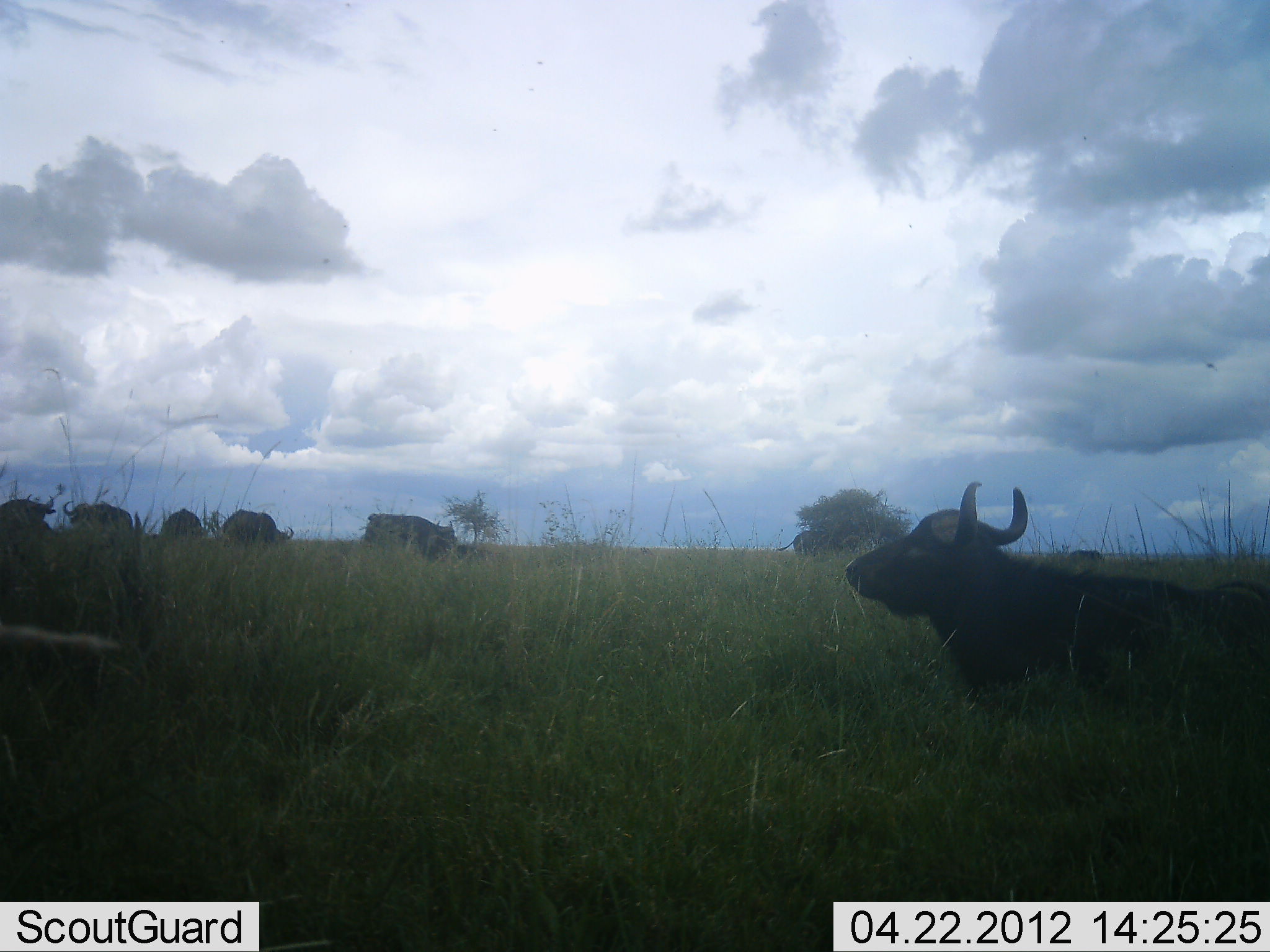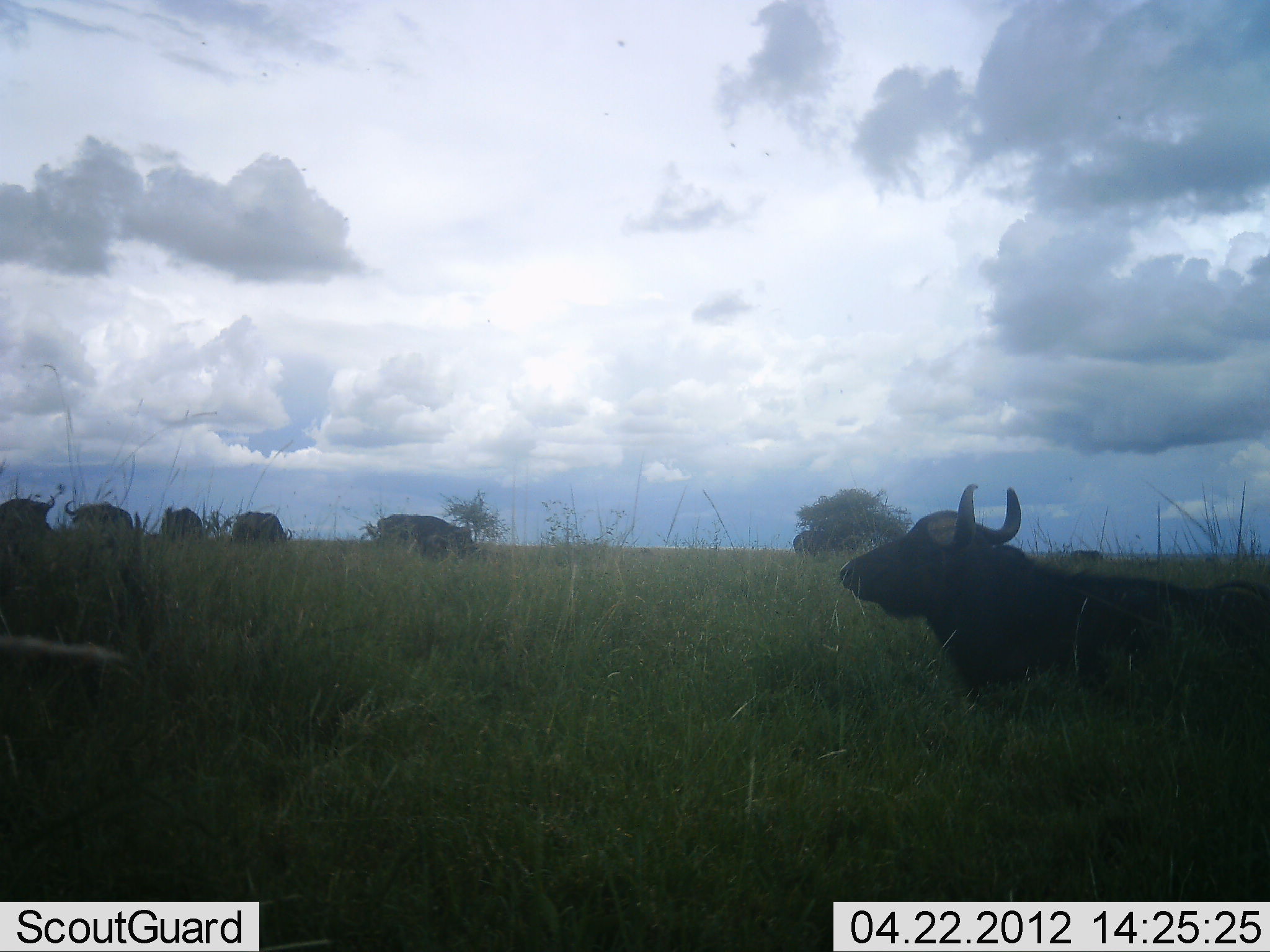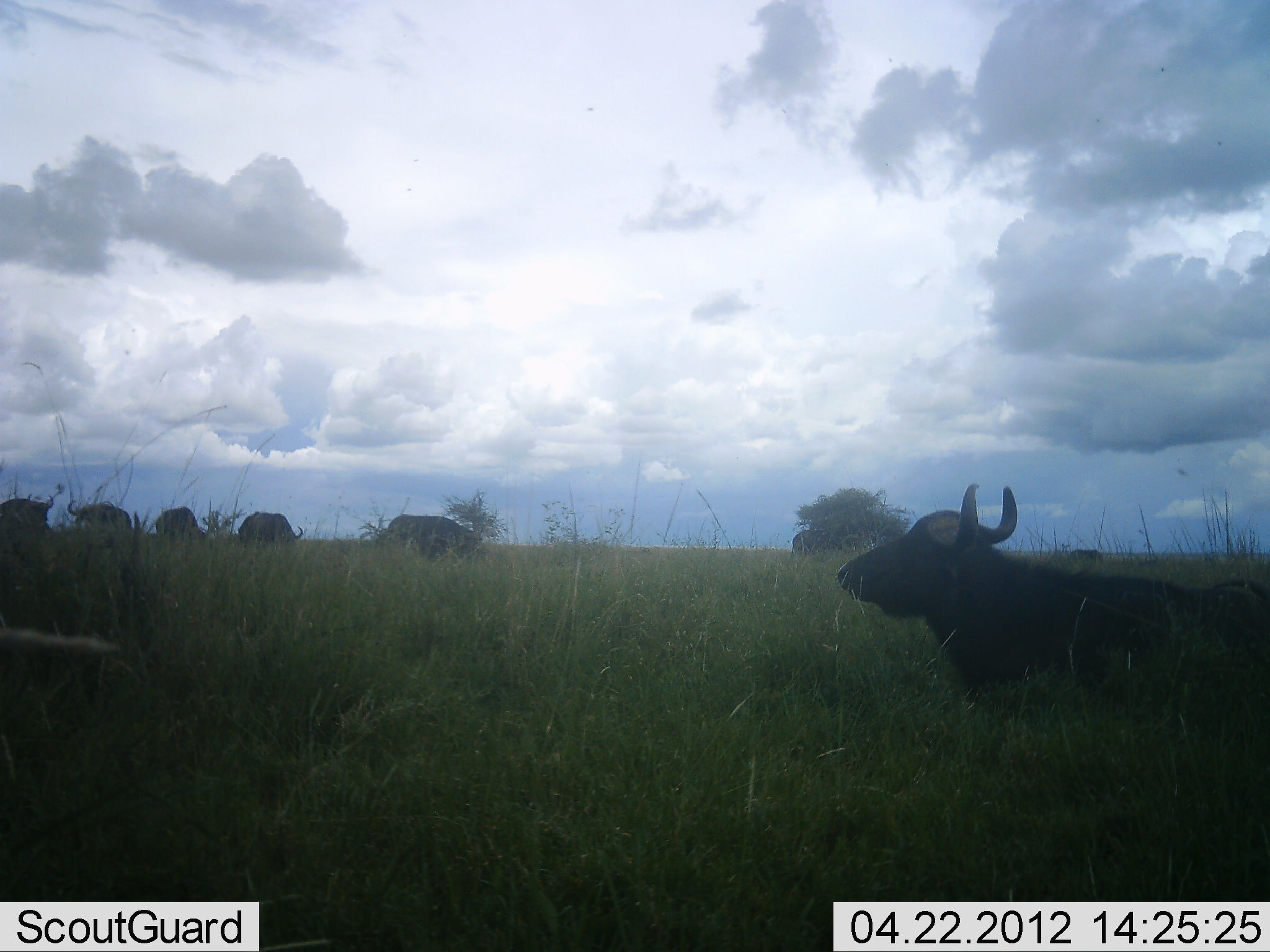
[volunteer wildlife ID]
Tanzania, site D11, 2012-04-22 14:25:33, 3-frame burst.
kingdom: Animalia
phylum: Chordata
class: Mammalia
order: Artiodactyla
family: Bovidae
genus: Syncerus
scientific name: Syncerus caffer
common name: cape buffalo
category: buffalo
Buffalo (cape buffalo) (Syncerus caffer), count 6. Behavior (volunteer vote fractions): standing 53%, resting 59%, moving 25%, interacting 0%. Young present (vote fraction): 3%. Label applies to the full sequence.